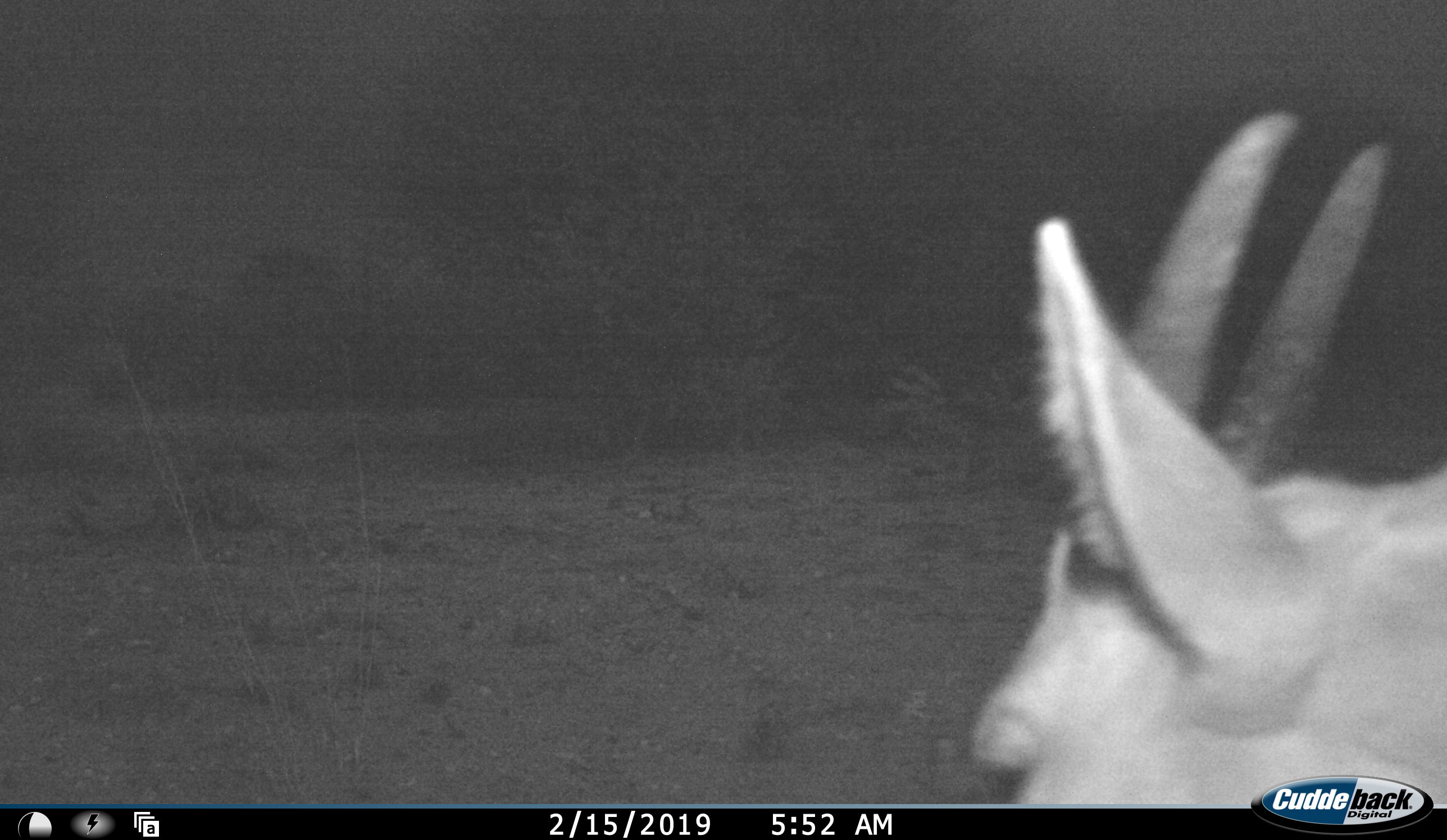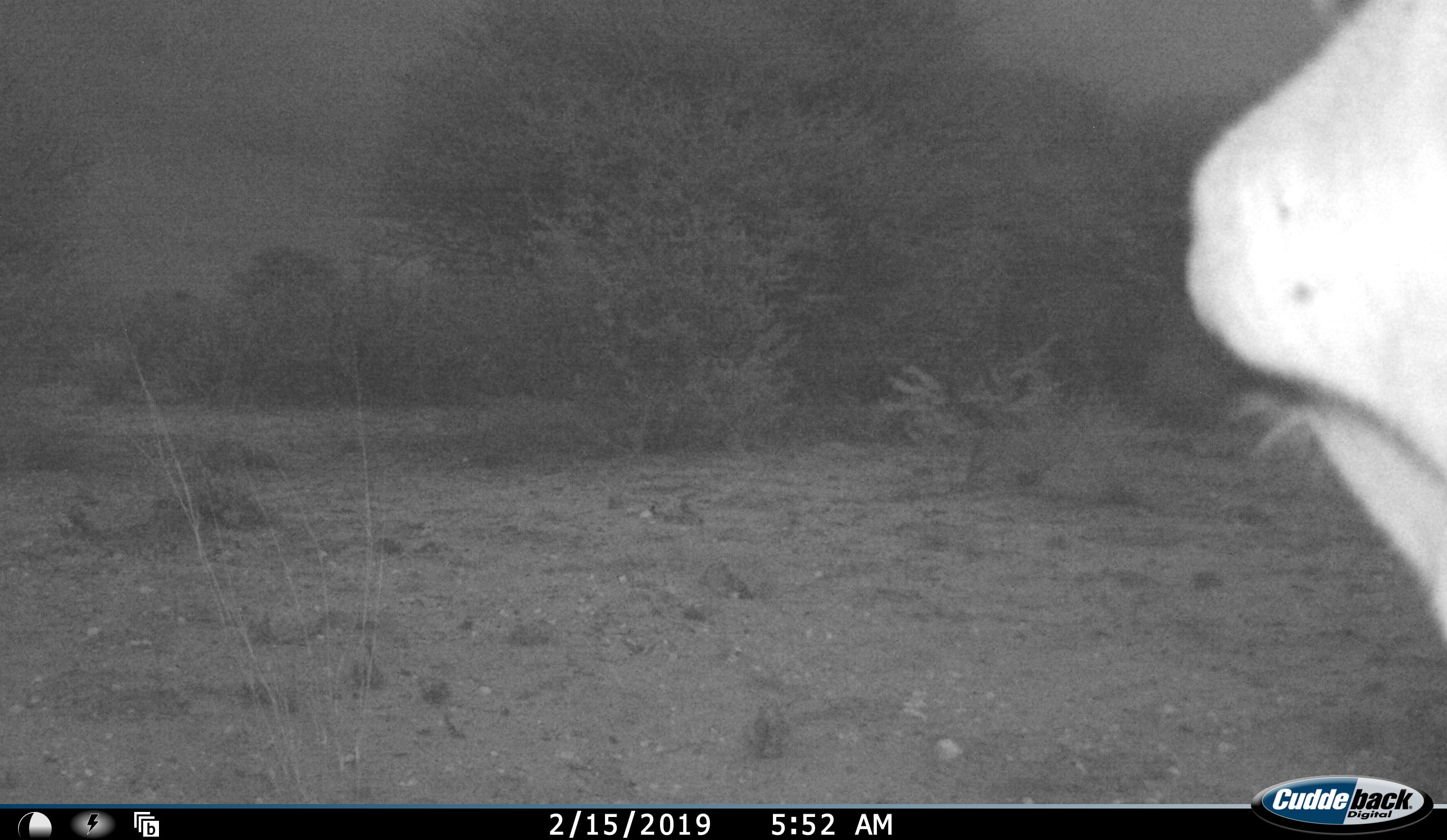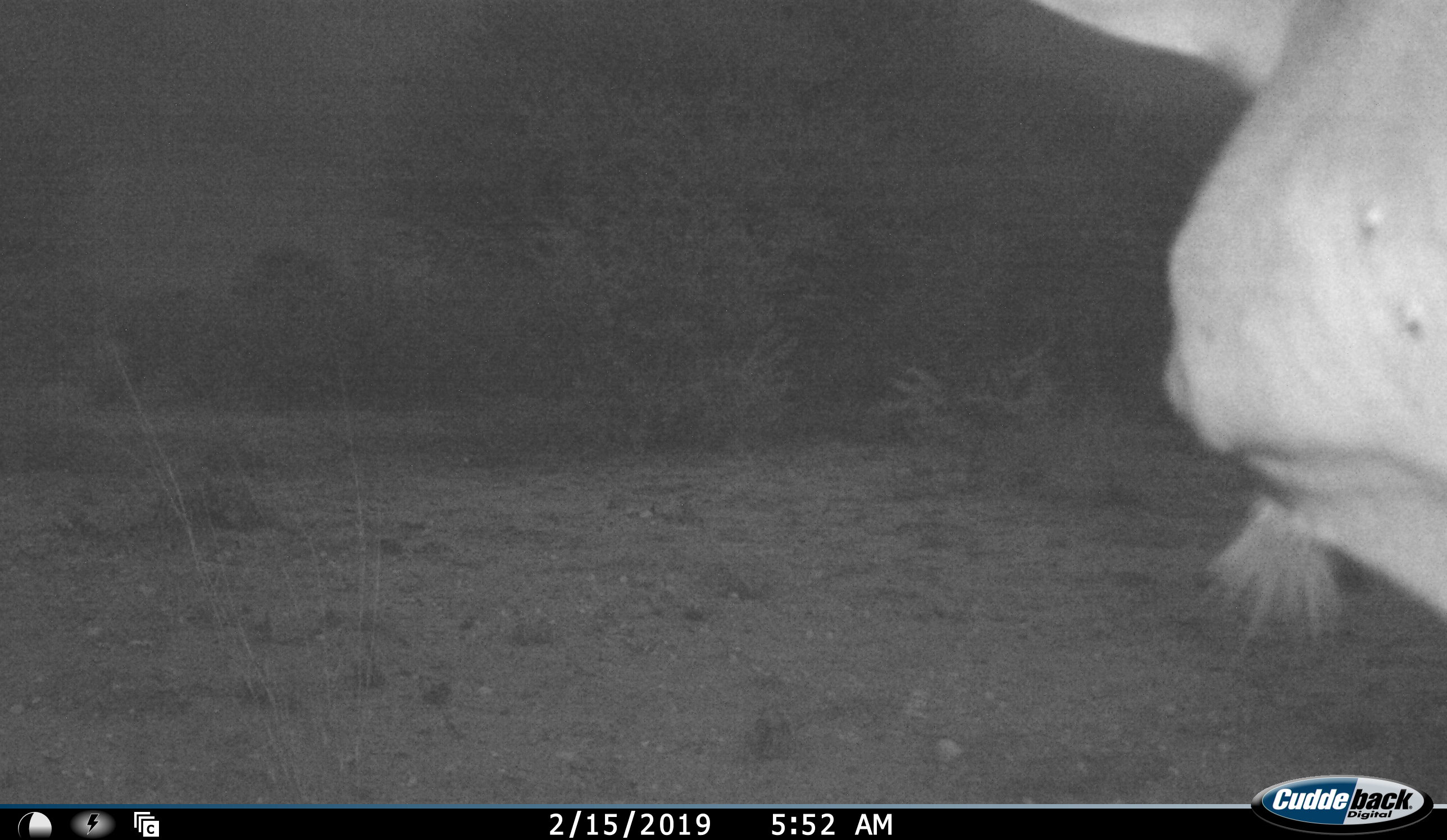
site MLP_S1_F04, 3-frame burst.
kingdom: Animalia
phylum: Chordata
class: Mammalia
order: Artiodactyla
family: Bovidae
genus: Sylvicapra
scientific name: Sylvicapra grimmia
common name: common duiker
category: duikercommongrey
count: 1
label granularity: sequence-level